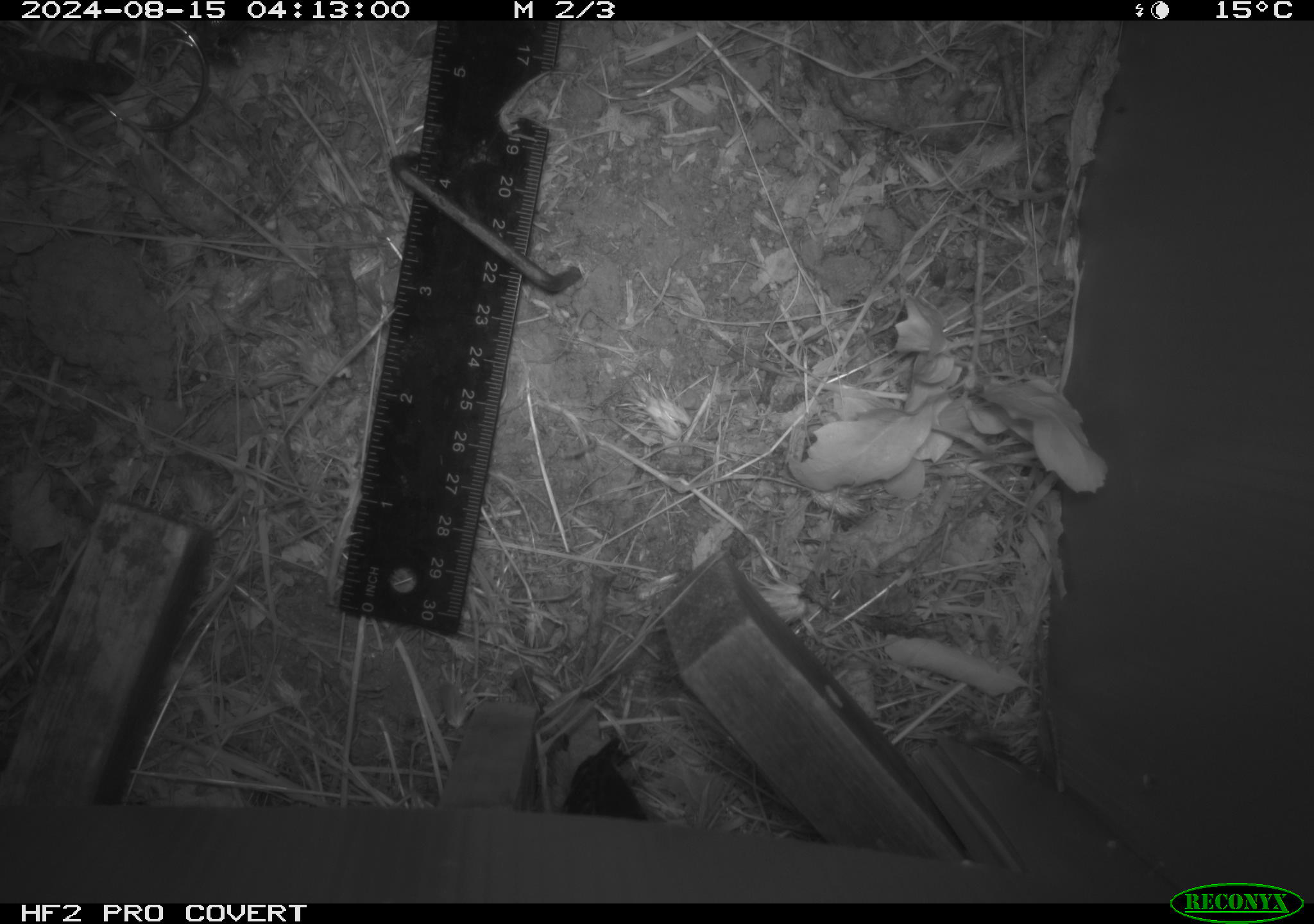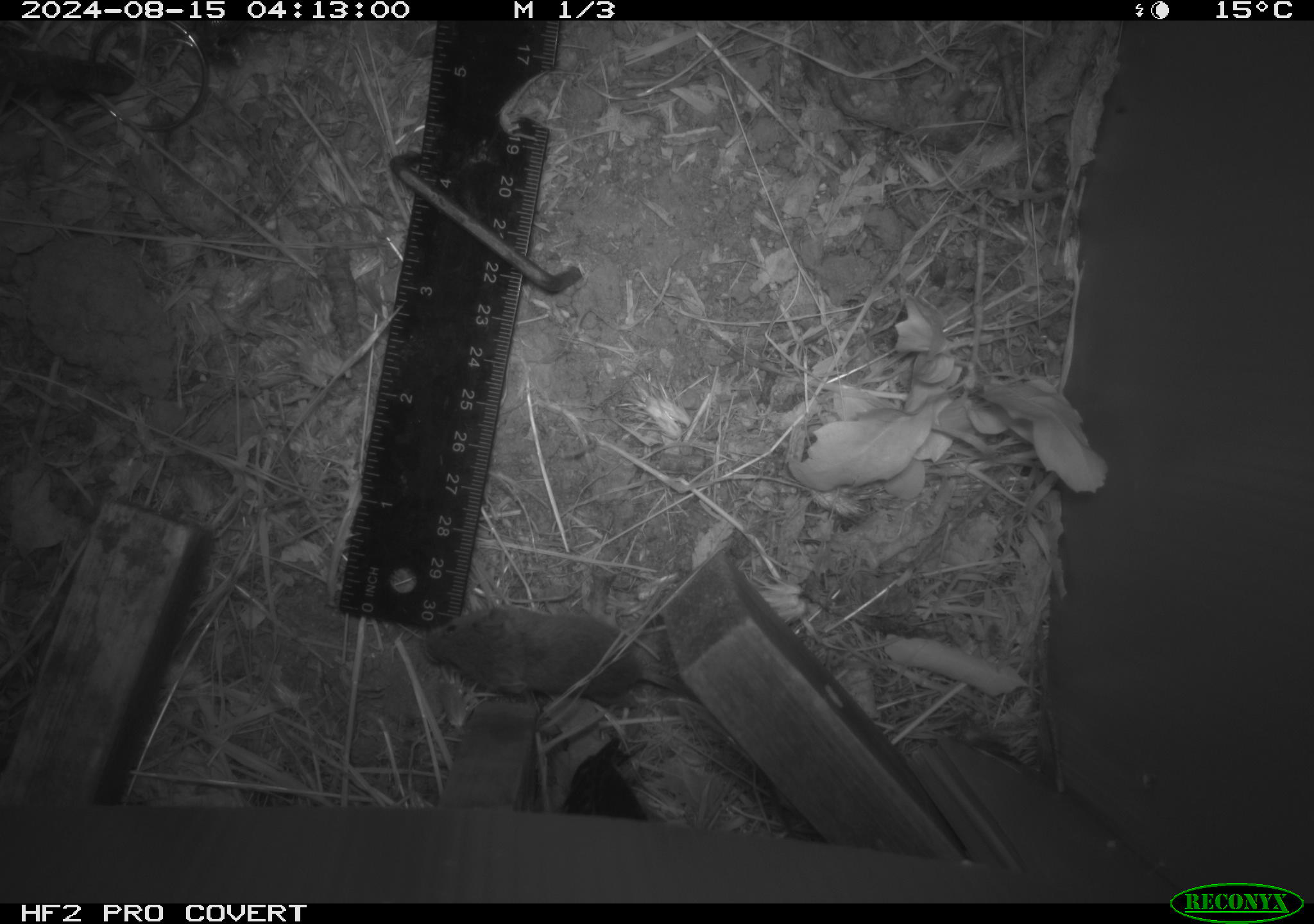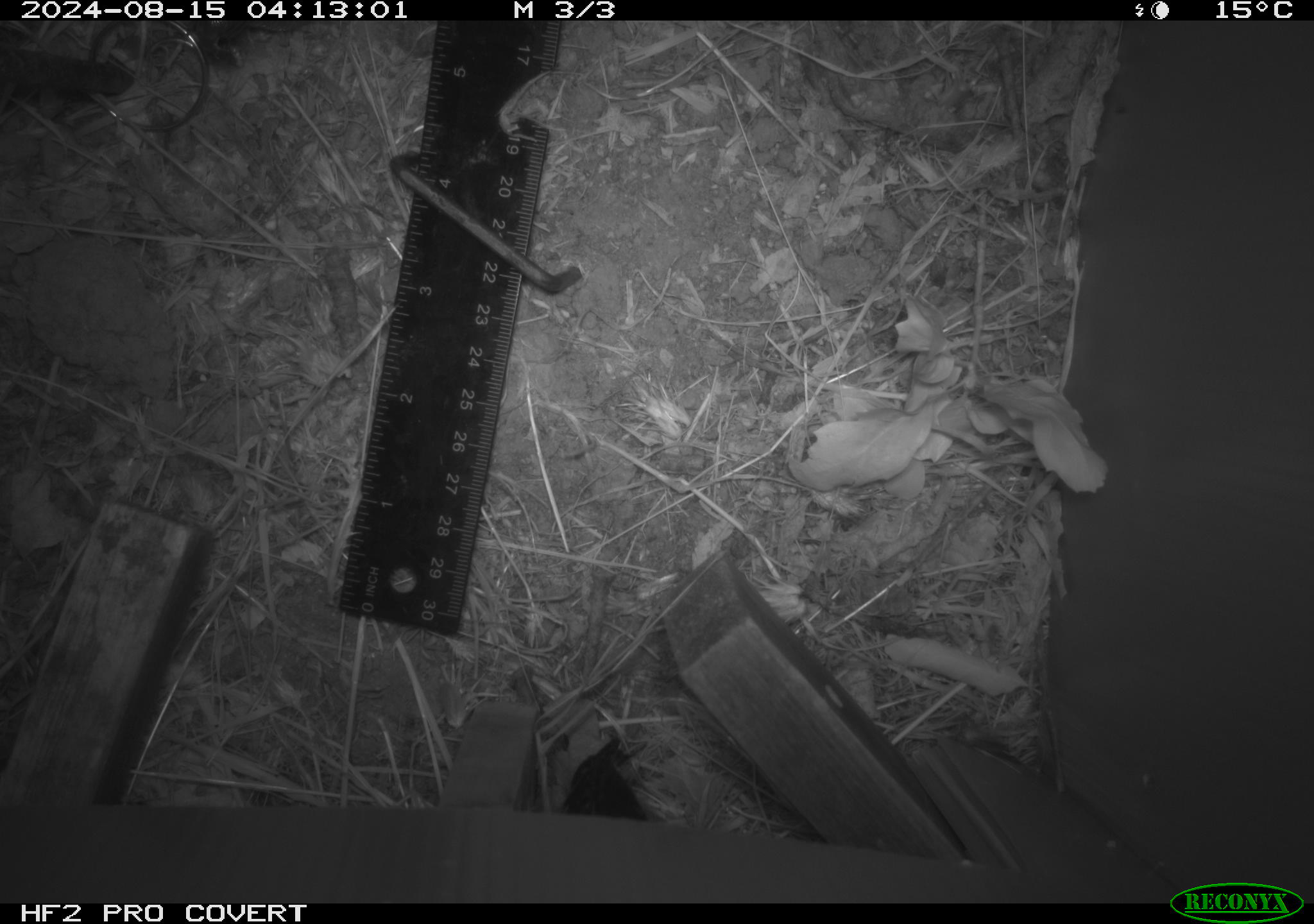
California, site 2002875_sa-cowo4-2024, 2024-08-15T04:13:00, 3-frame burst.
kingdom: Animalia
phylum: Chordata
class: Mammalia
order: Rodentia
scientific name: Rodentia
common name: mouse species